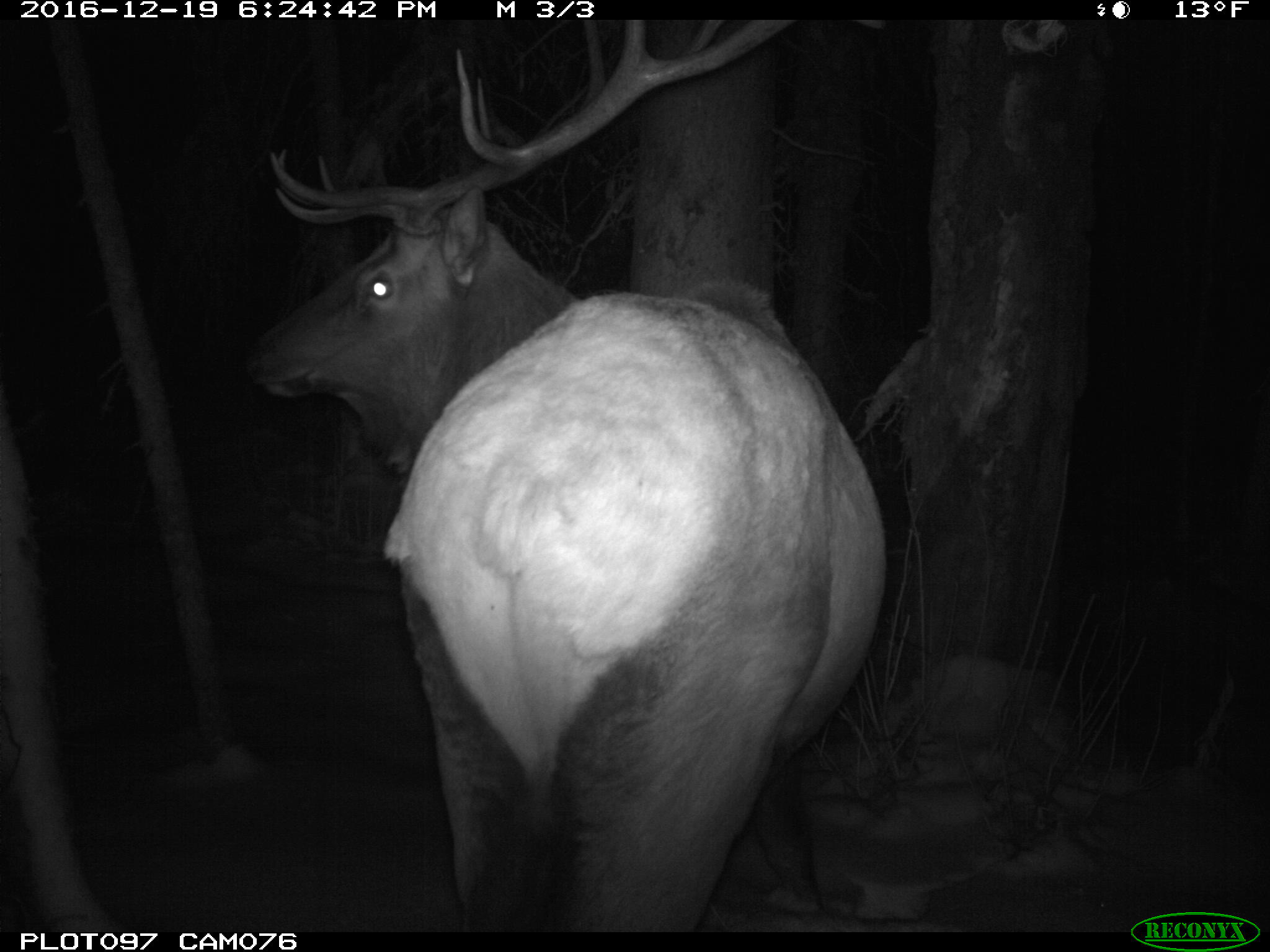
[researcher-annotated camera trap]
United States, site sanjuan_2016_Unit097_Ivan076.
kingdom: Animalia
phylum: Chordata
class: Mammalia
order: Artiodactyla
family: Cervidae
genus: Cervus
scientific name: Cervus elaphus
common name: red deer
Cervus elaphus (red deer).